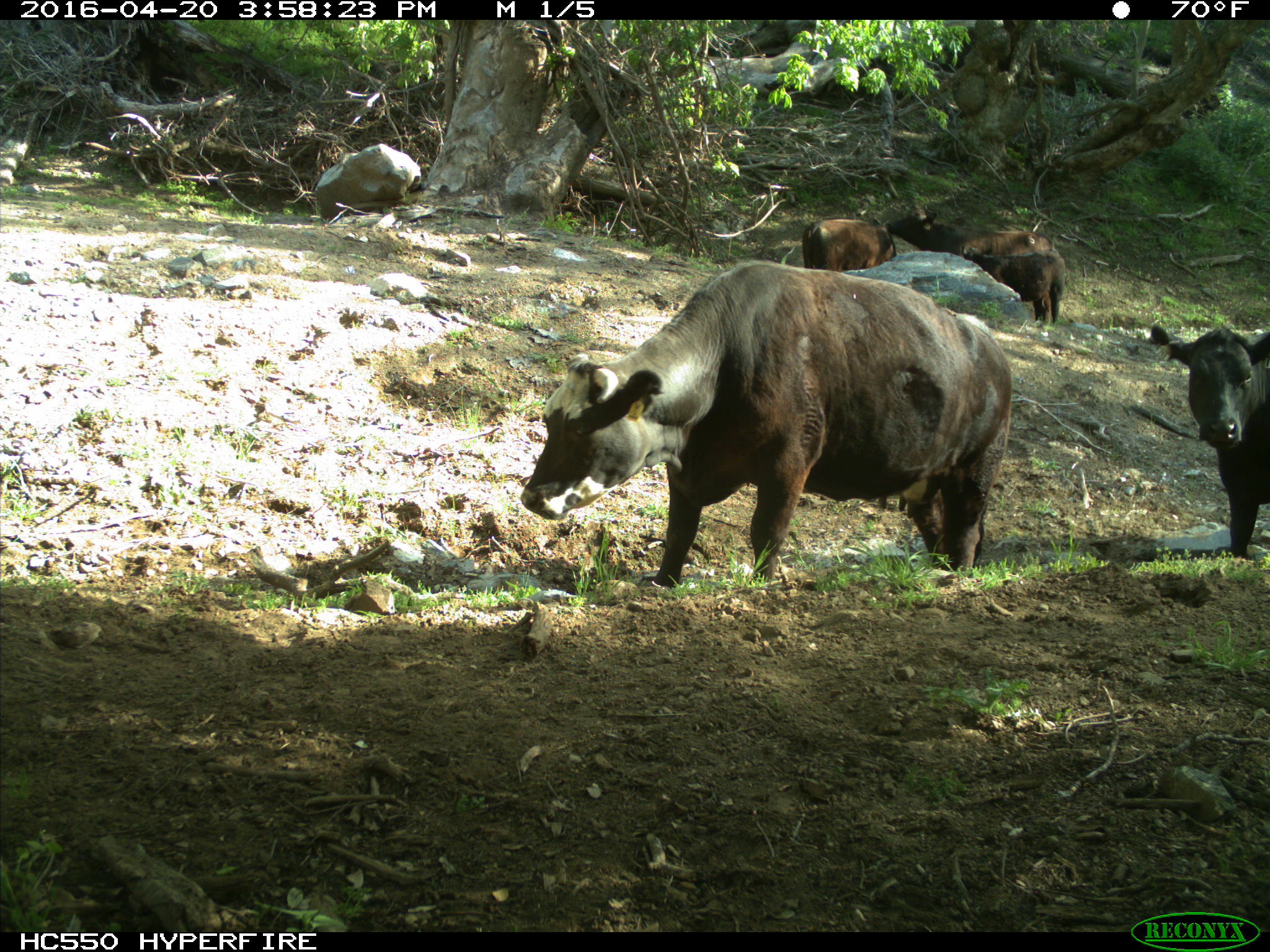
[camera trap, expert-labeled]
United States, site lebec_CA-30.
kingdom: Animalia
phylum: Chordata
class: Mammalia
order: Artiodactyla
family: Bovidae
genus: Bos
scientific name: Bos taurus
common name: domestic cow